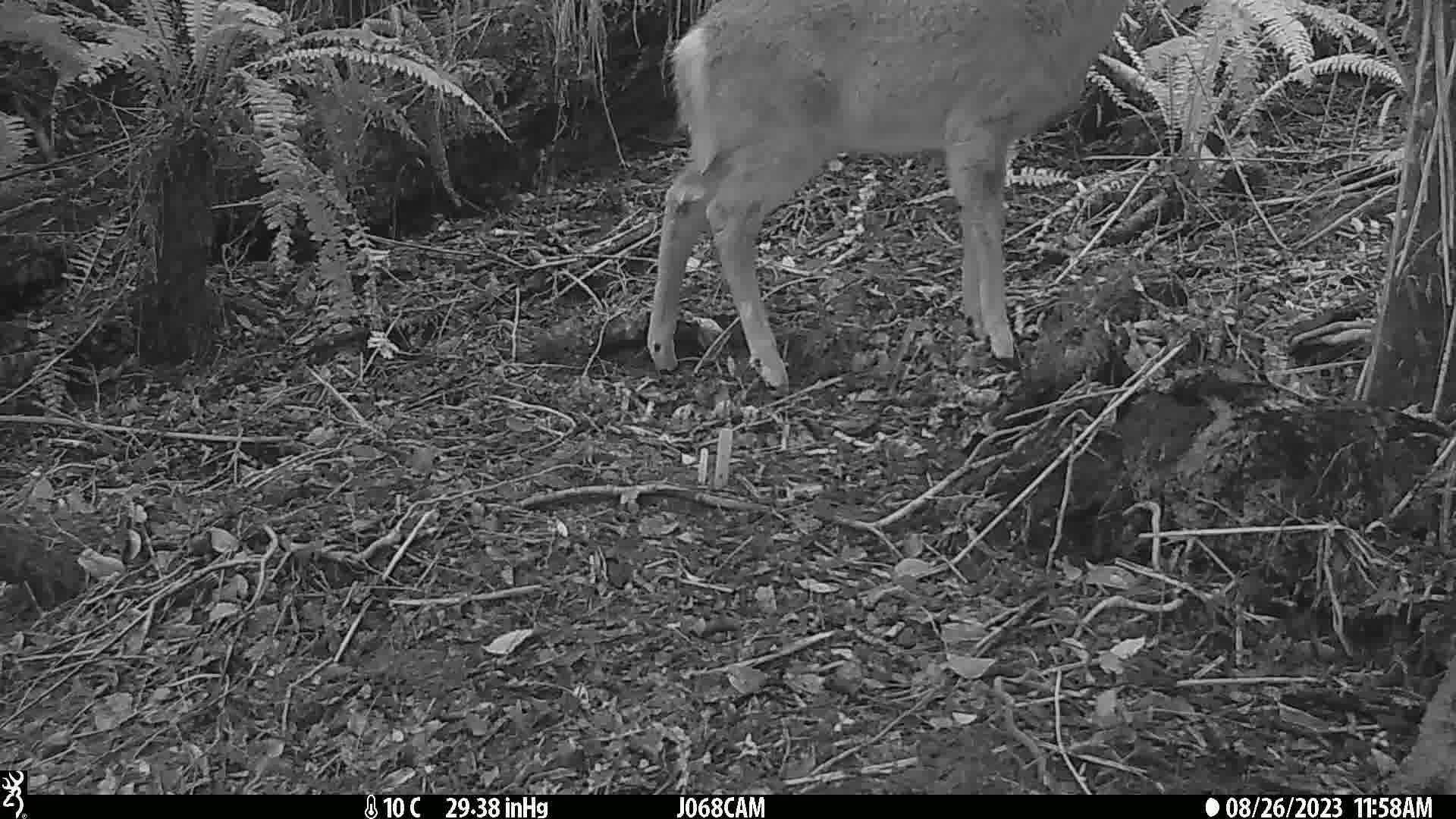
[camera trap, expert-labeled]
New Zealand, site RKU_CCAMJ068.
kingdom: Animalia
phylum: Chordata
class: Mammalia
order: Artiodactyla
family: Cervidae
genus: Odocoileus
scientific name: Odocoileus virginianus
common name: white-tailed deer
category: white tailed deer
White tailed deer (white-tailed deer) (Odocoileus virginianus).